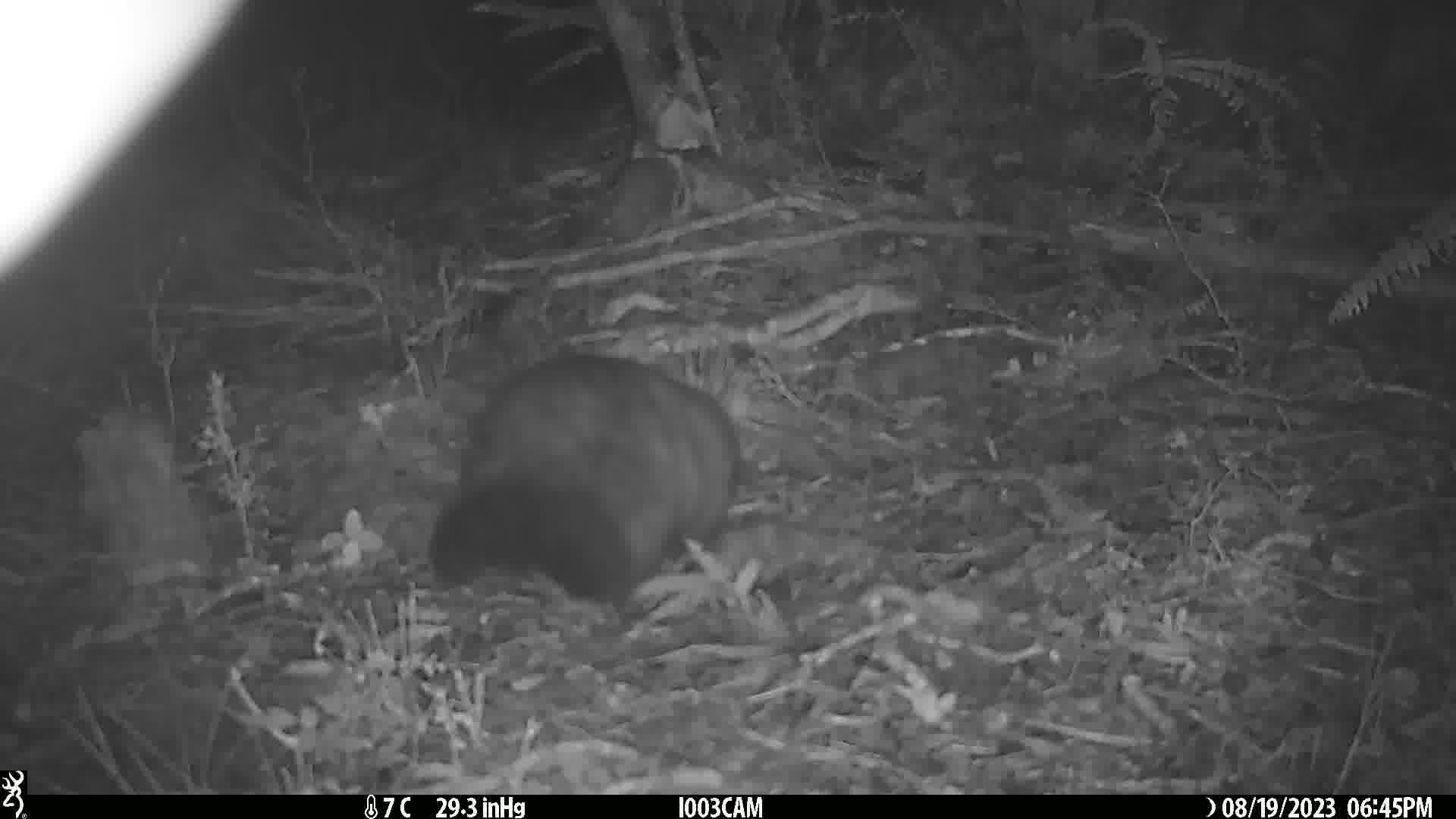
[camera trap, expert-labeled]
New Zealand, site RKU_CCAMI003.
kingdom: Animalia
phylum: Chordata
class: Mammalia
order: Diprotodontia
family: Phalangeridae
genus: Trichosurus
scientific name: Trichosurus vulpecula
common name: common brushtail possum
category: possum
Possum (common brushtail possum) (Trichosurus vulpecula).